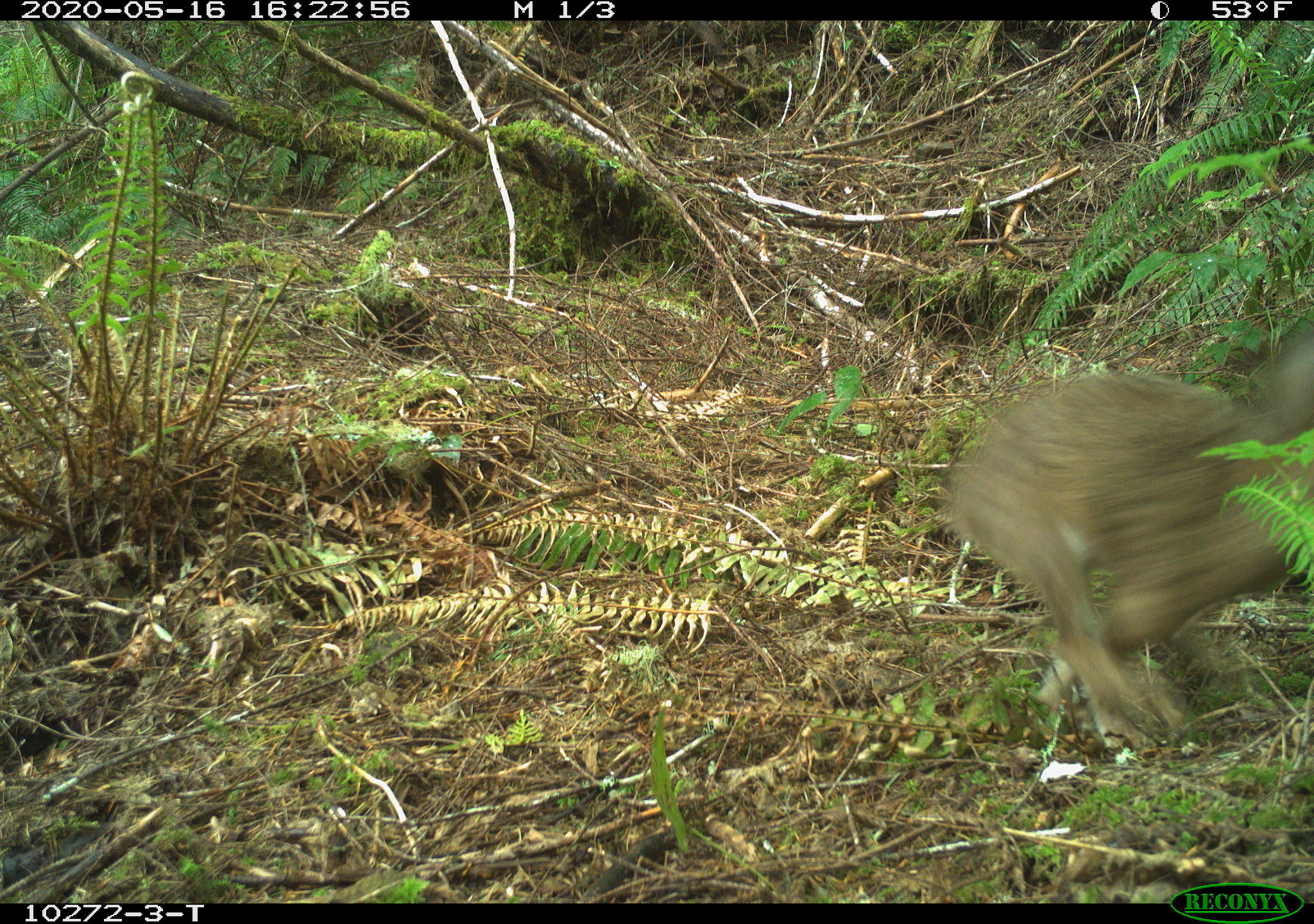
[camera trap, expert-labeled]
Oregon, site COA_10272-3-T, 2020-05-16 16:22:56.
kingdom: Animalia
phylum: Chordata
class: Mammalia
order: Lagomorpha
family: Leporidae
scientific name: Leporidae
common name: hares and rabbits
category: leporidae family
Leporidae family (hares and rabbits) (Leporidae).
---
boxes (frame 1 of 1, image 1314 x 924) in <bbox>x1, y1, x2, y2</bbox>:
leporidae family: <bbox>937, 321, 1308, 757</bbox>